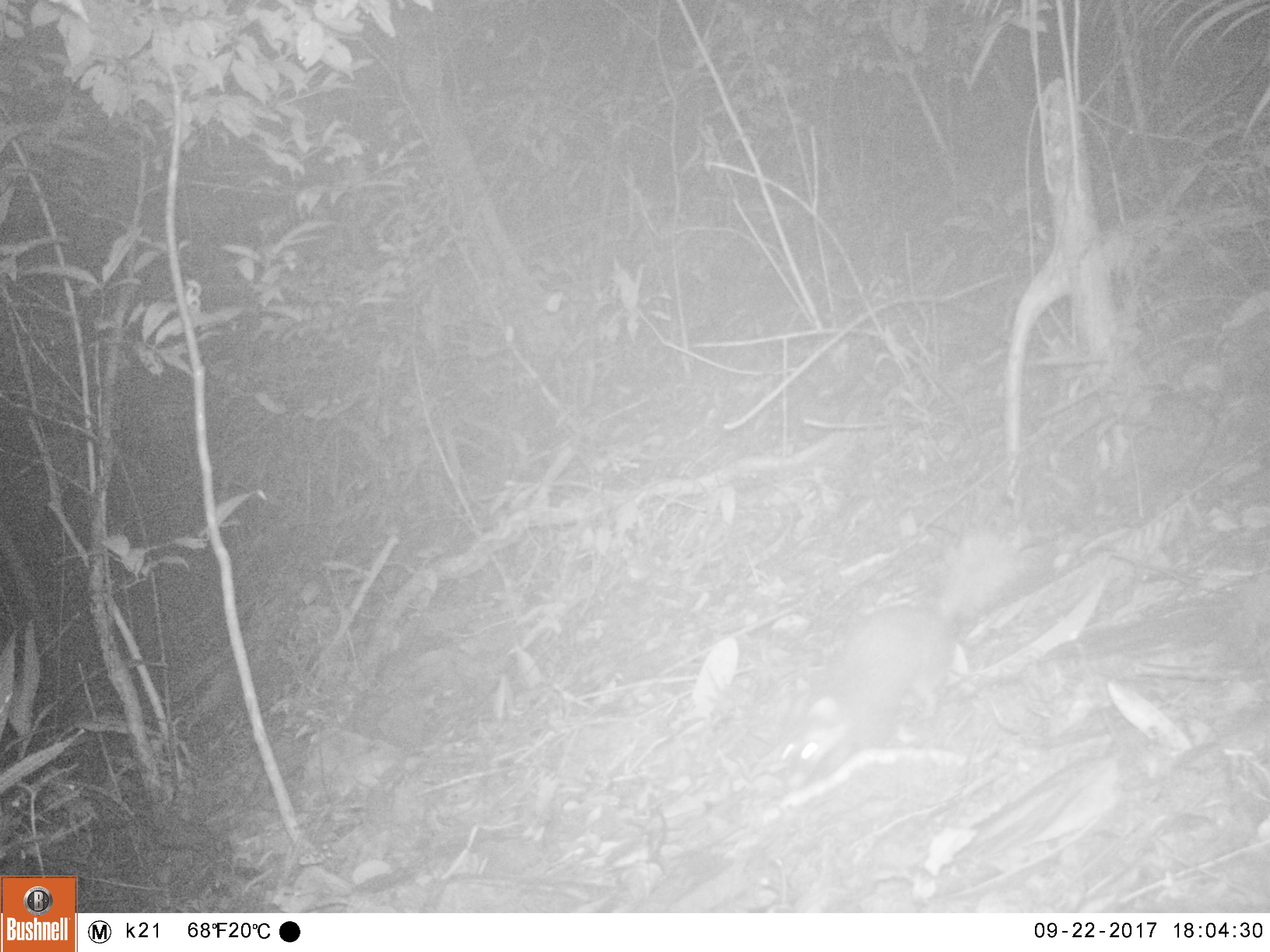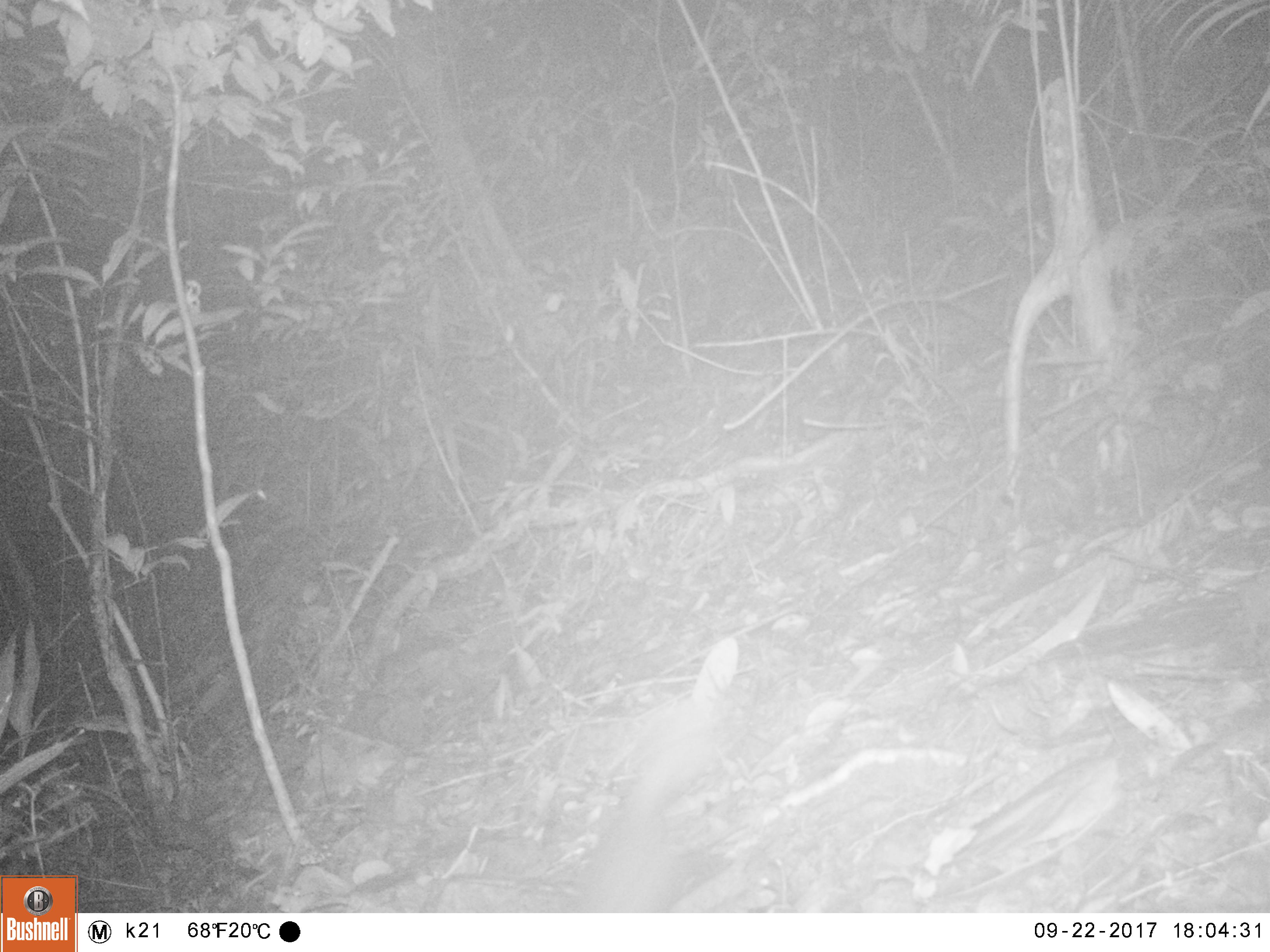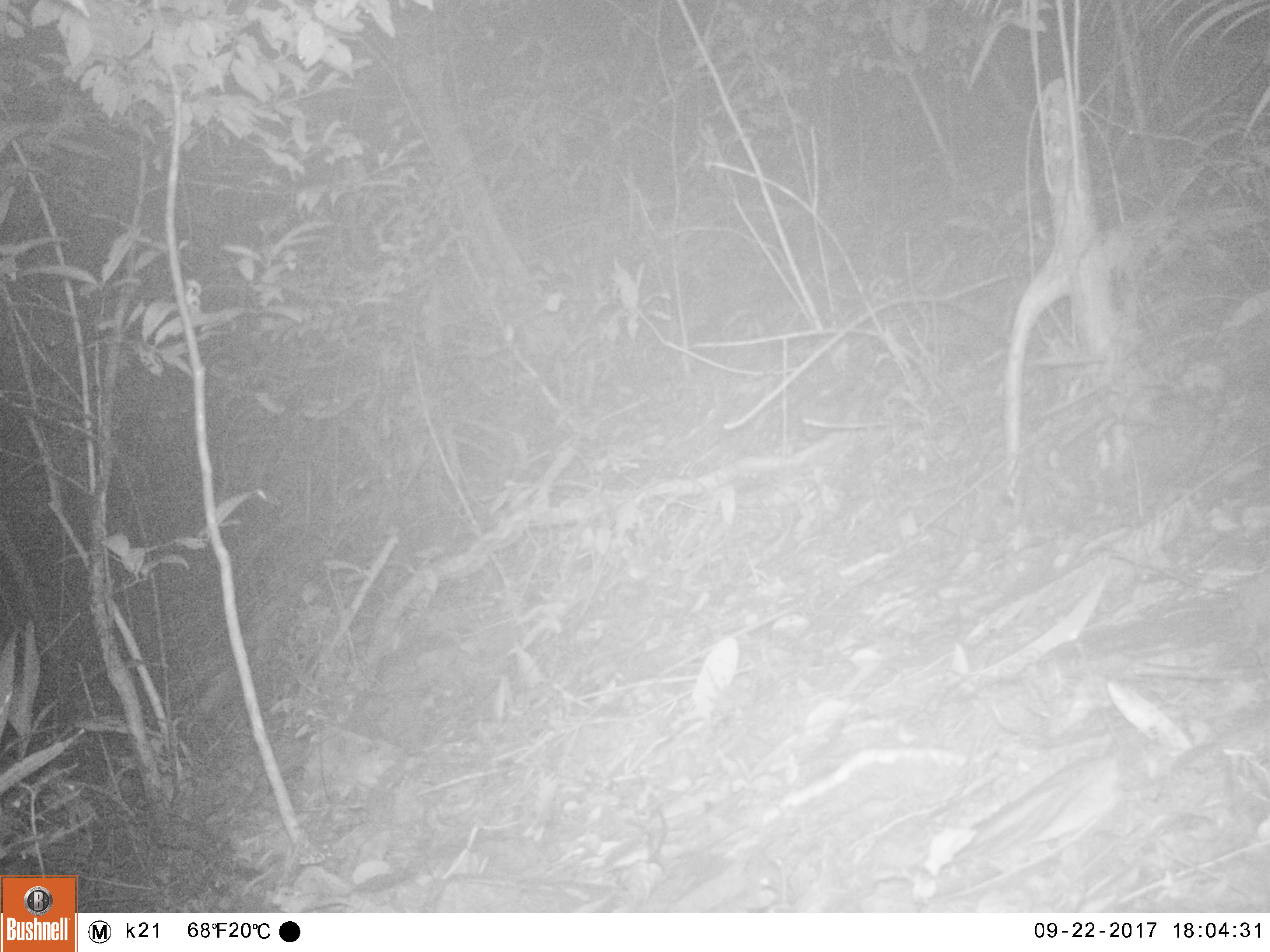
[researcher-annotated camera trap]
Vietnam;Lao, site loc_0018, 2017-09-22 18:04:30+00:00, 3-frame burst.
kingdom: Animalia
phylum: Chordata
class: Mammalia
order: Carnivora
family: Mustelidae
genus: Melogale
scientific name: Melogale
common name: ferret badger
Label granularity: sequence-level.